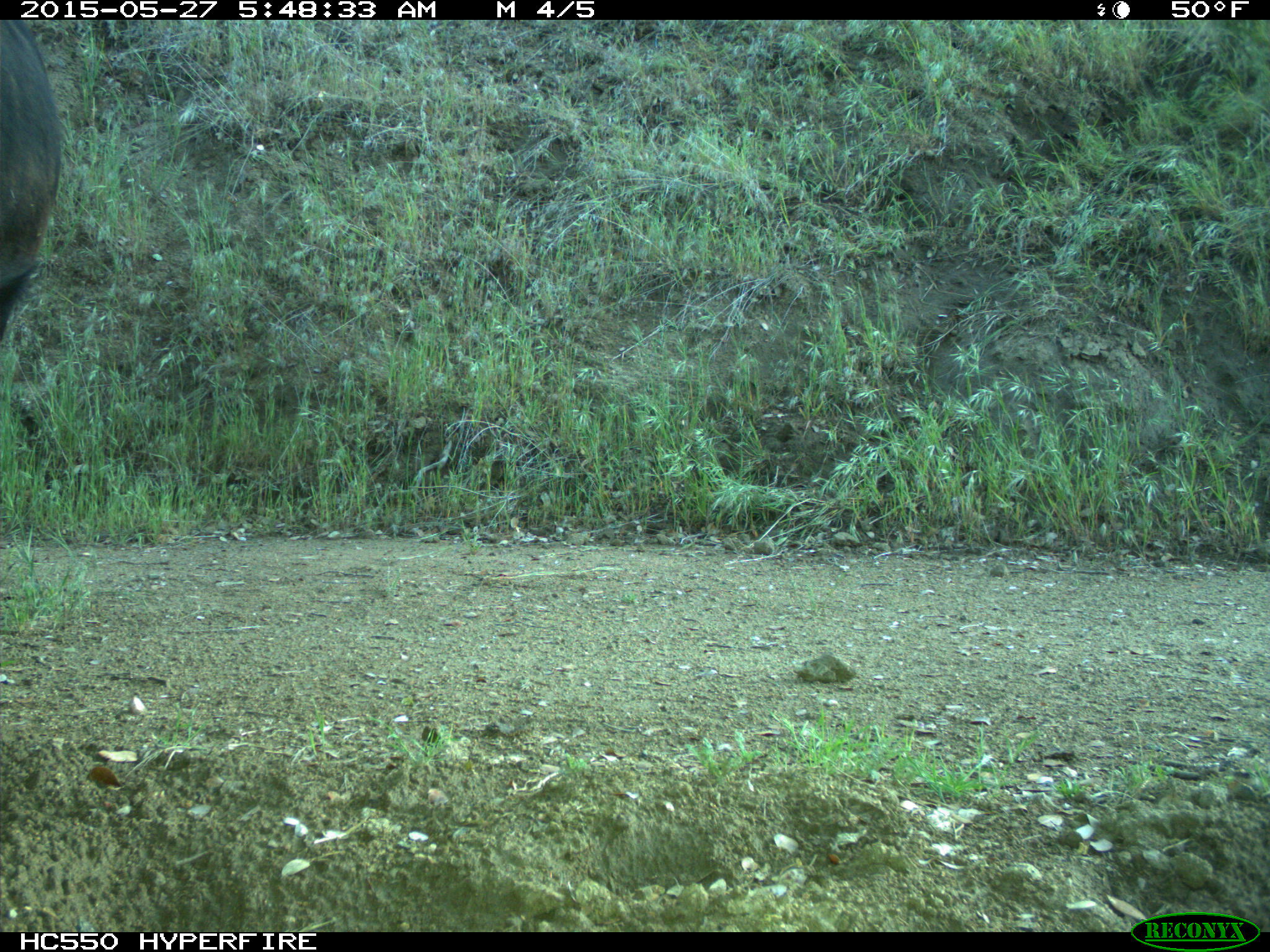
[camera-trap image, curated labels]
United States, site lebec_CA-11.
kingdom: Animalia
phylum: Chordata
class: Mammalia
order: Artiodactyla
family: Bovidae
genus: Bos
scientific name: Bos taurus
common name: domestic cow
Bos taurus (domestic cow).